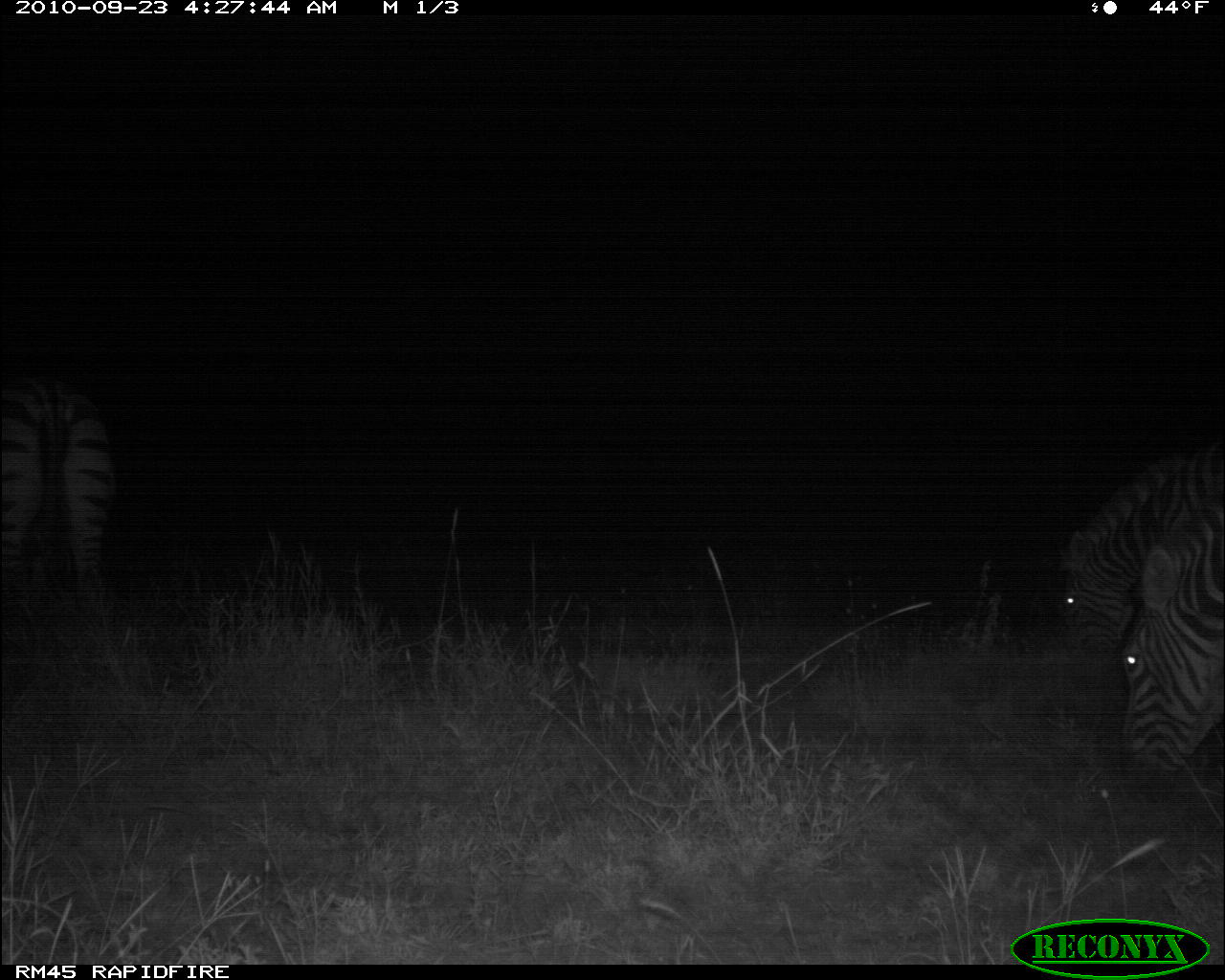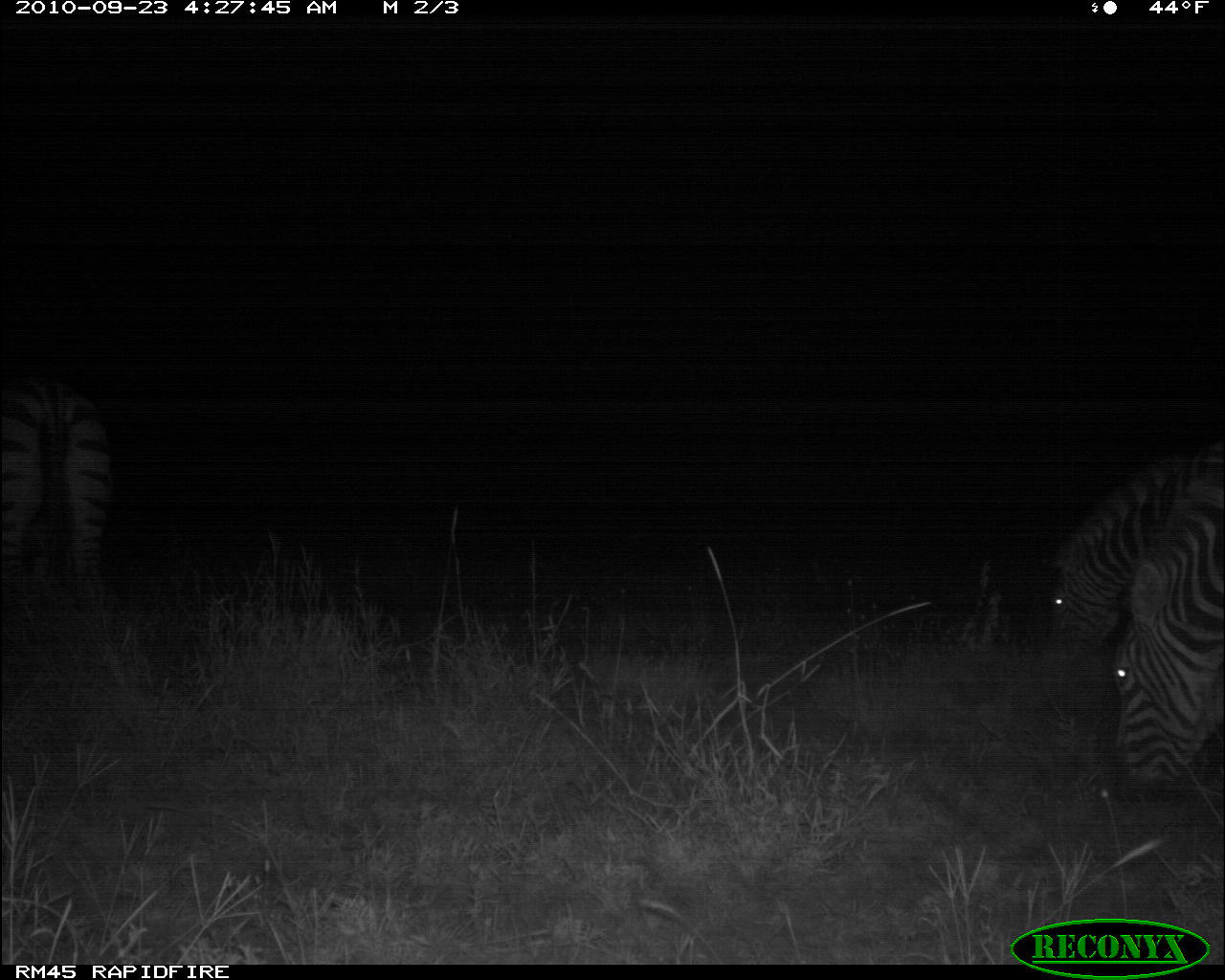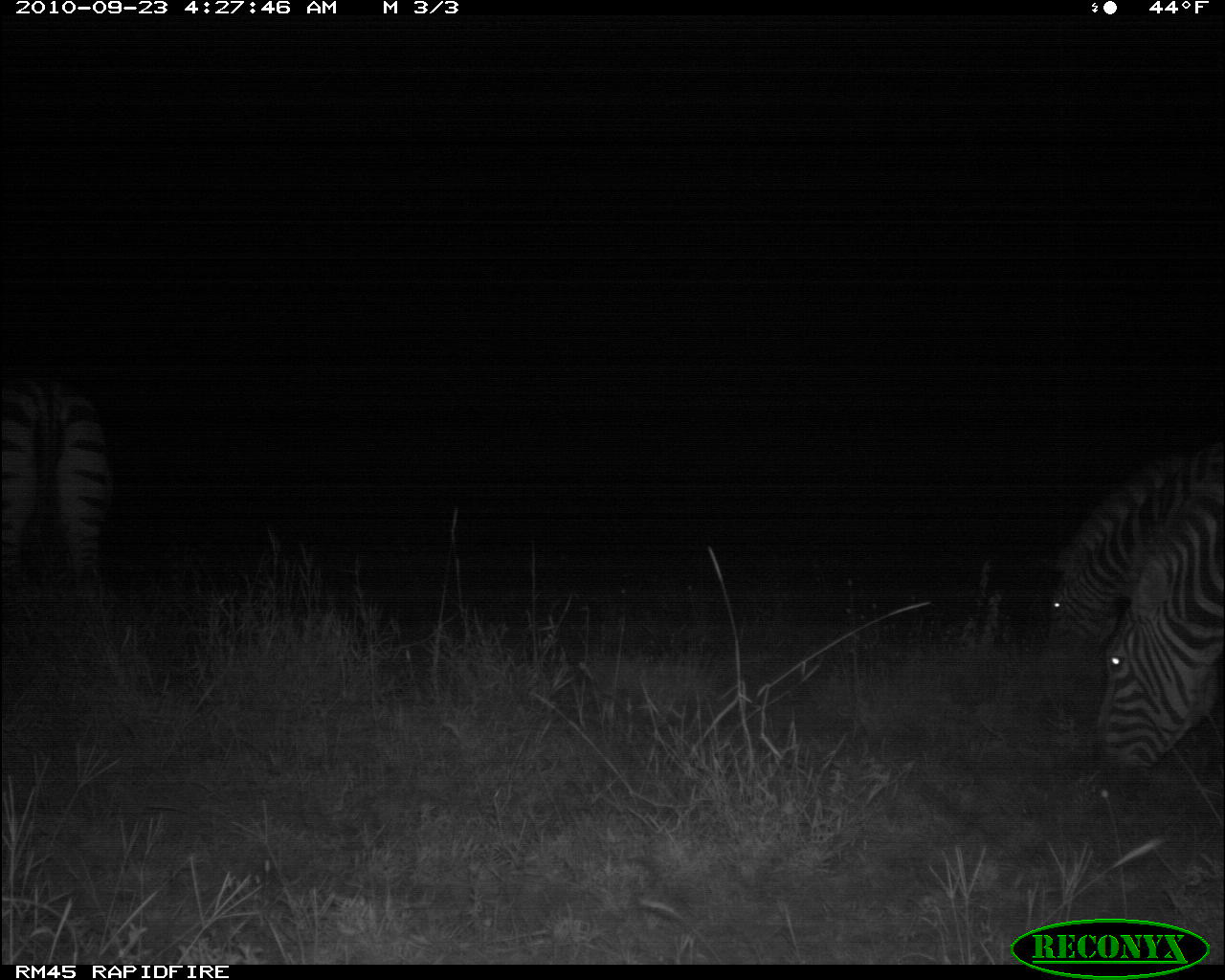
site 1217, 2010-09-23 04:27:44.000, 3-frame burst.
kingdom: Animalia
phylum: Chordata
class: Mammalia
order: Perissodactyla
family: Equidae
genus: Equus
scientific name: Equus quagga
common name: plains zebra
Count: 3.